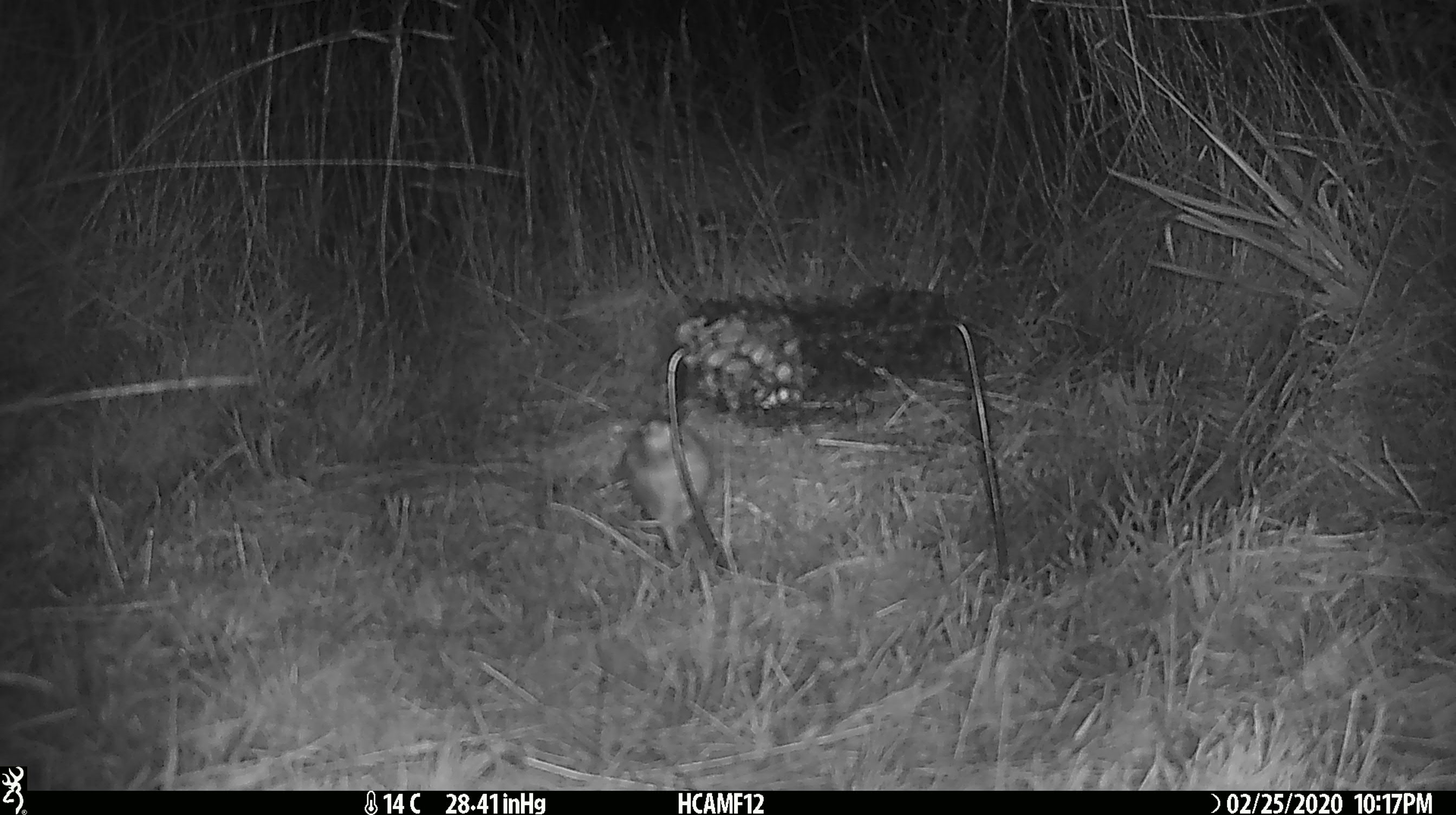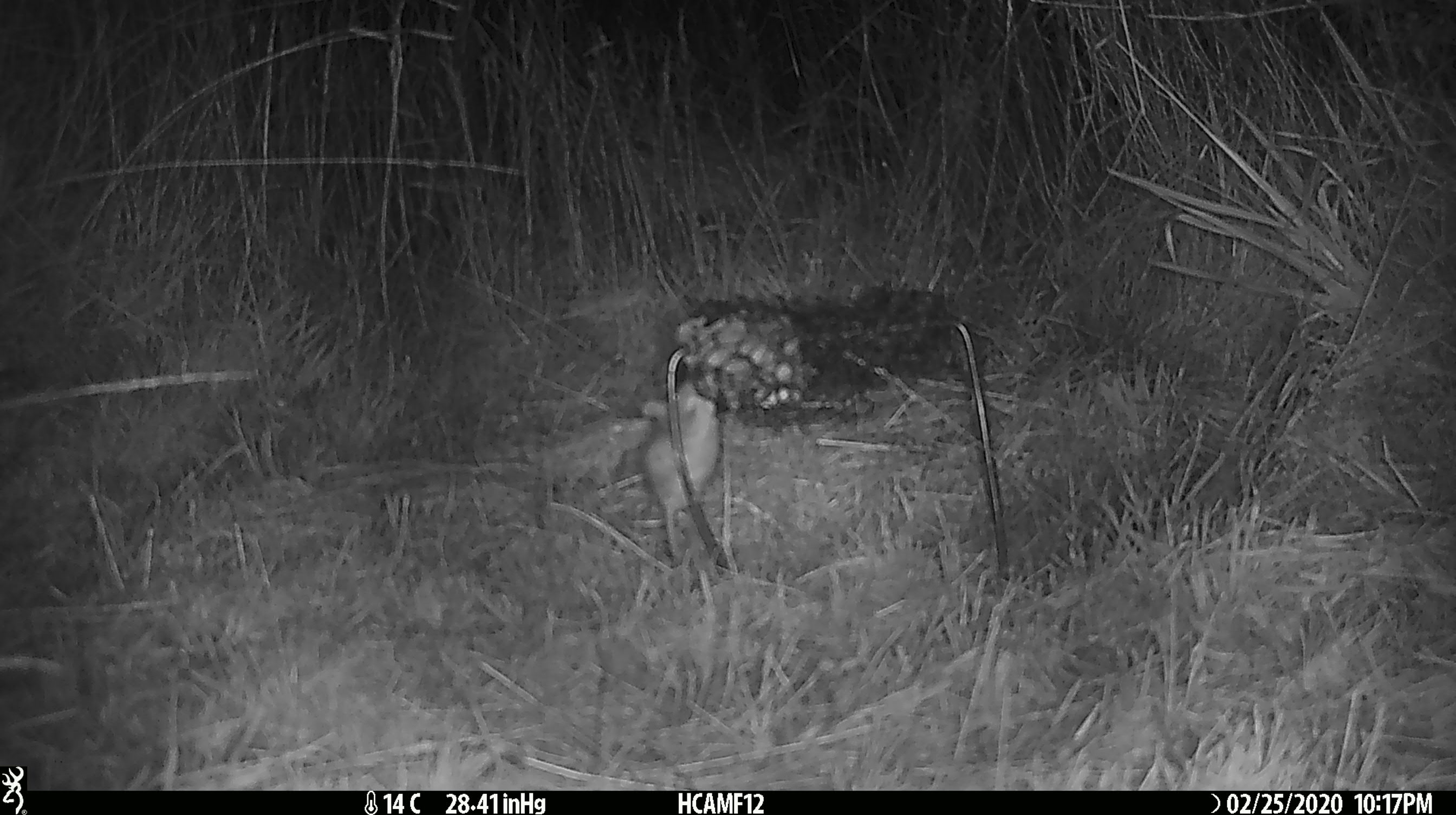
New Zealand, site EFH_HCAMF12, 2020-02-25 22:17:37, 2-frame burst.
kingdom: Animalia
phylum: Chordata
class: Mammalia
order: Rodentia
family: Muridae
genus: Mus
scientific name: Mus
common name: mouse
Mouse (Mus).